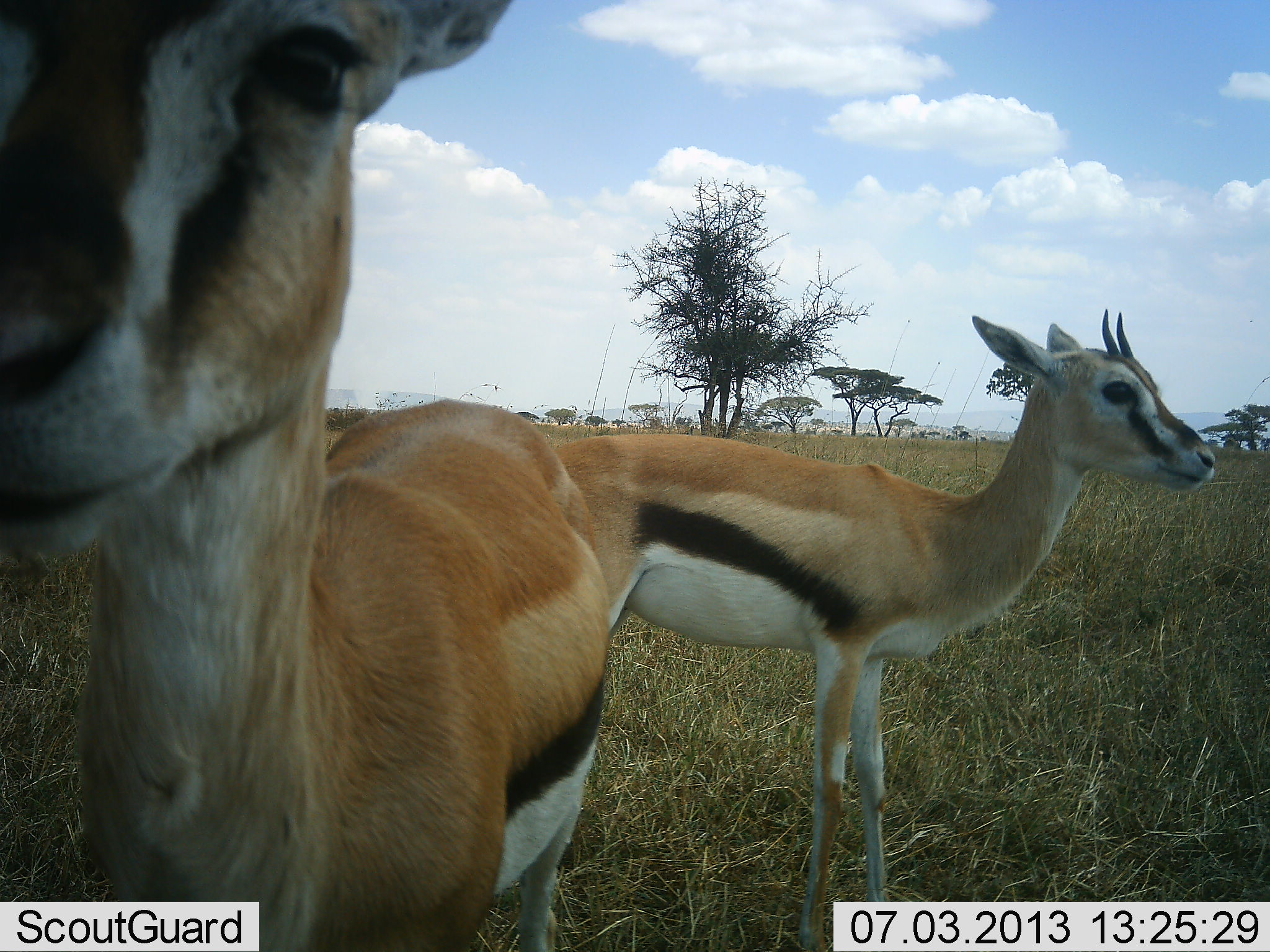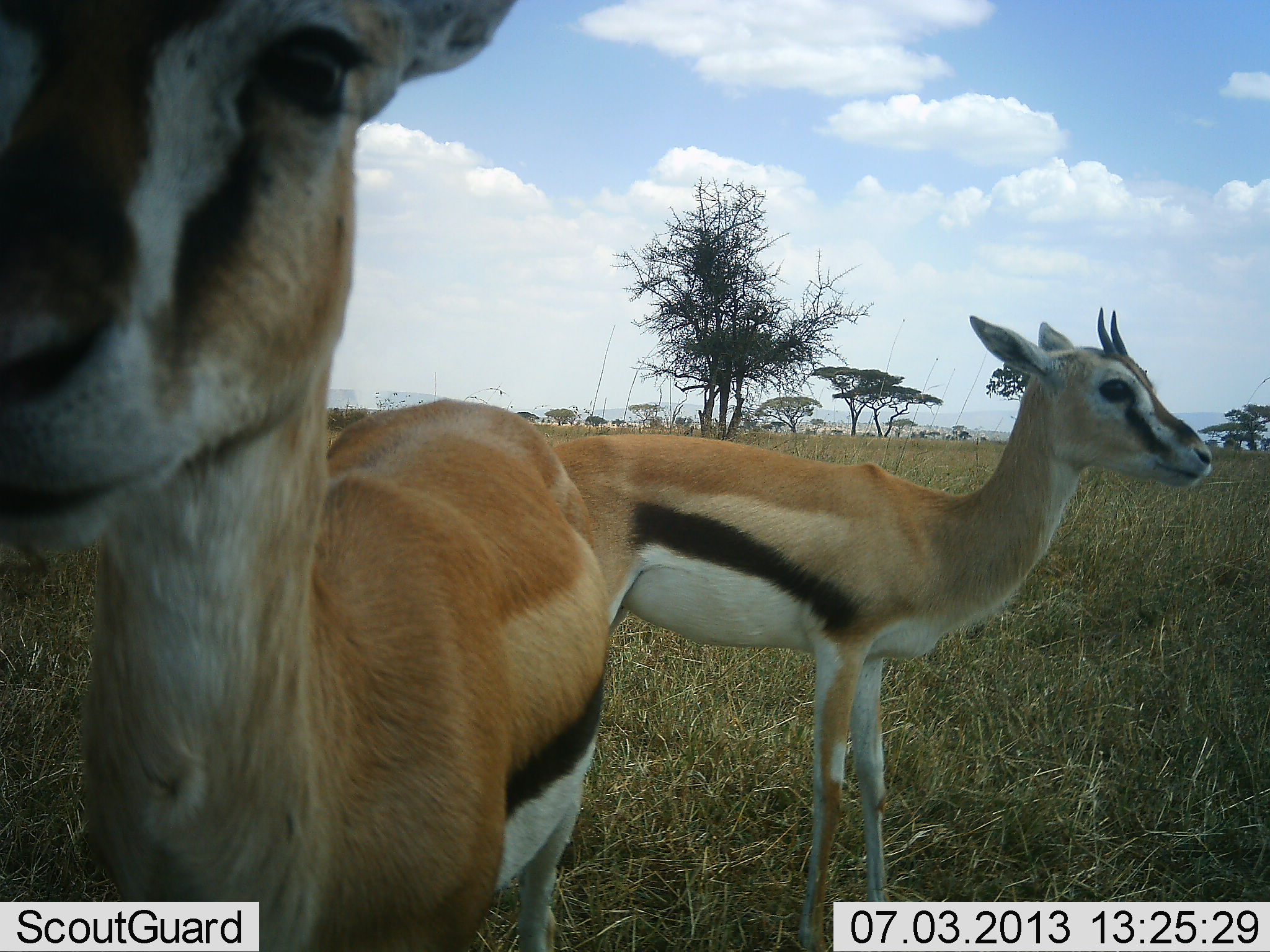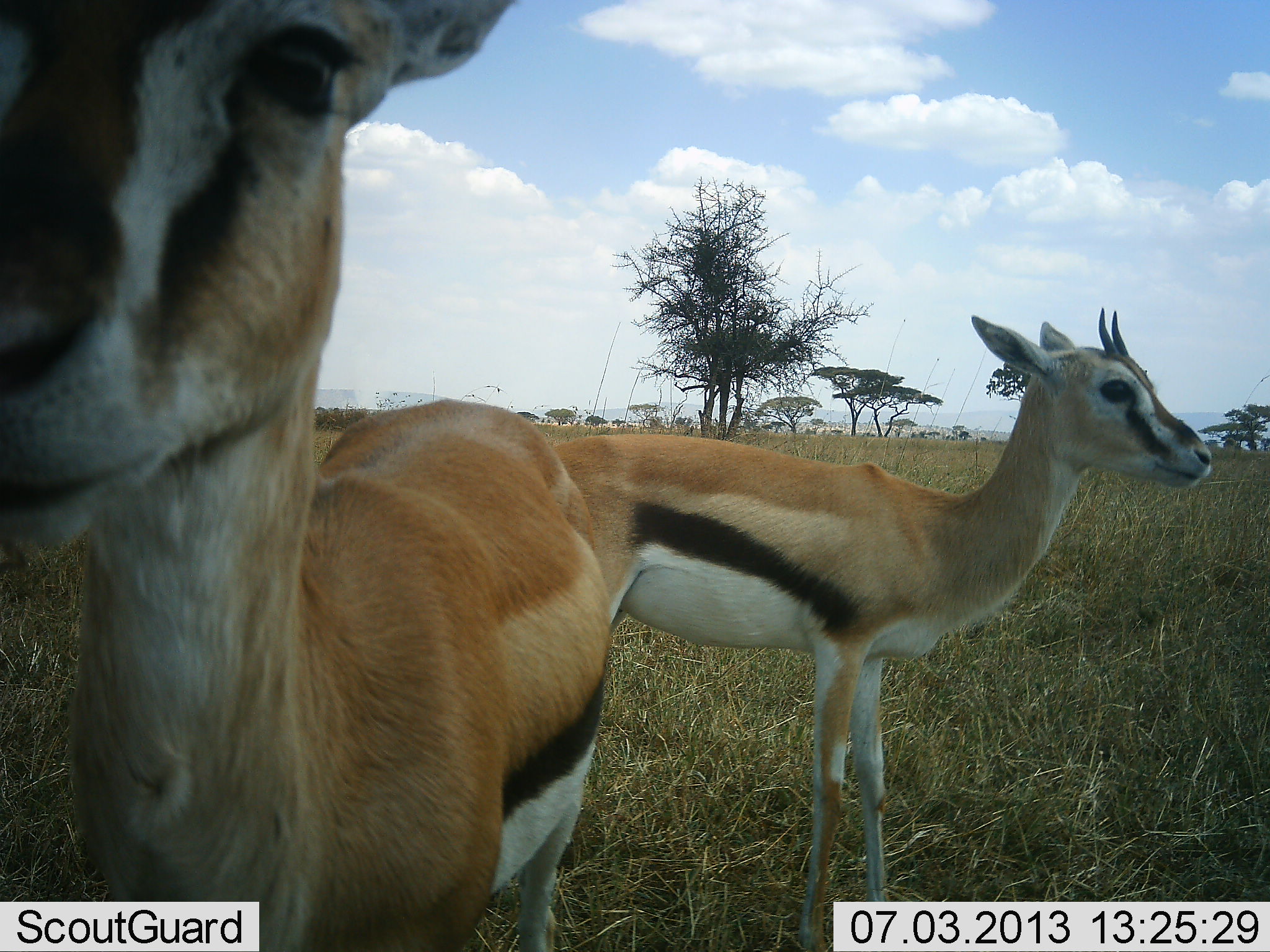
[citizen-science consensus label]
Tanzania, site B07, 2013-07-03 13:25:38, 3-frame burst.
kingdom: Animalia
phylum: Chordata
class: Mammalia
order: Artiodactyla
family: Bovidae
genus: Eudorcas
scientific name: Eudorcas thomsonii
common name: thomson's gazelle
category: gazellethomsons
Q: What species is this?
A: Gazellethomsons (thomson's gazelle) (Eudorcas thomsonii).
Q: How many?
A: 2.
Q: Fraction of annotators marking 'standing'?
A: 91%.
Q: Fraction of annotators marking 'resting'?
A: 3%.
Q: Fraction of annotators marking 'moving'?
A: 3%.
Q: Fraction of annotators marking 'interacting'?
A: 9%.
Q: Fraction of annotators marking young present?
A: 18%.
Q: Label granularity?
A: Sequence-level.